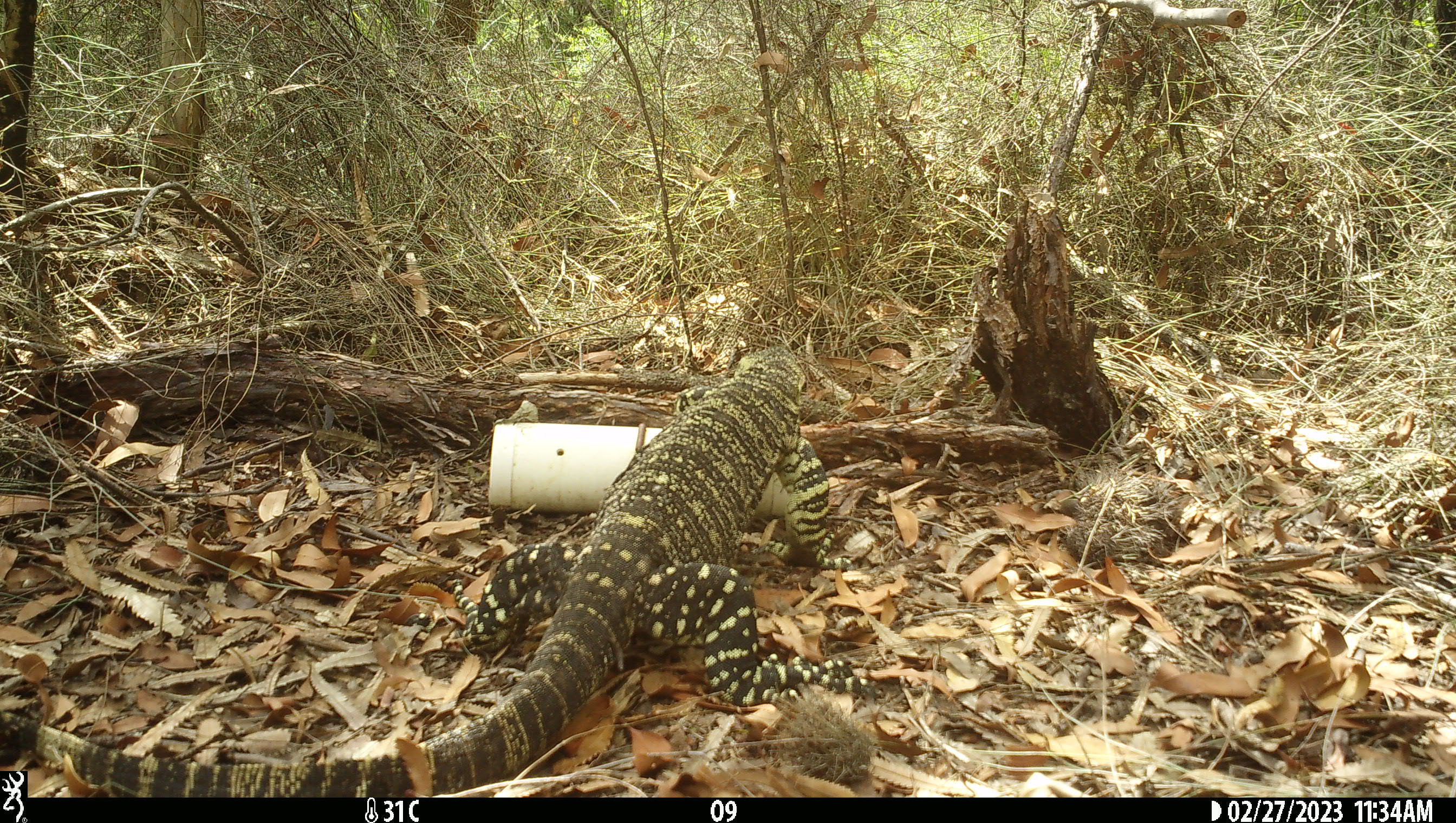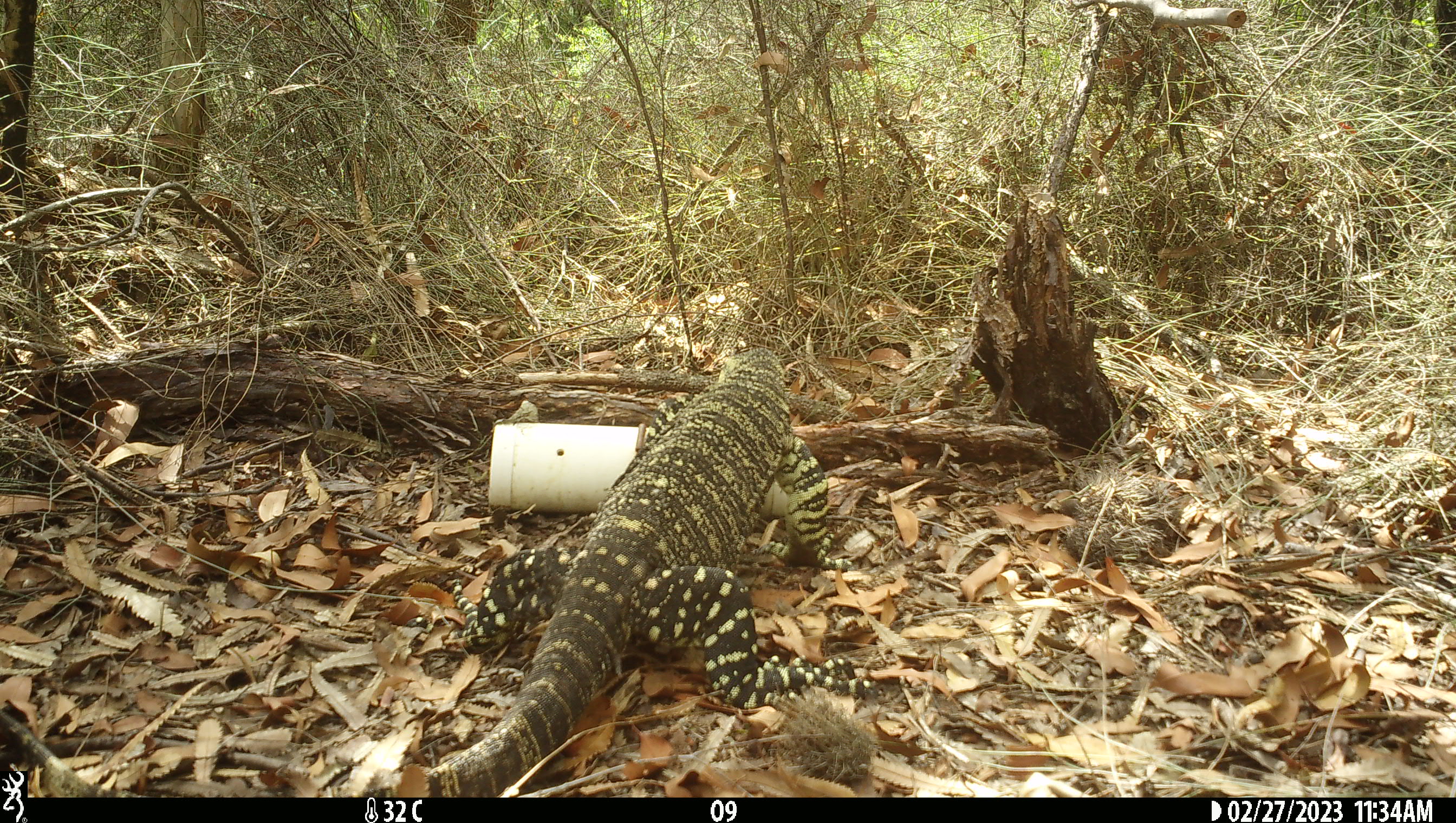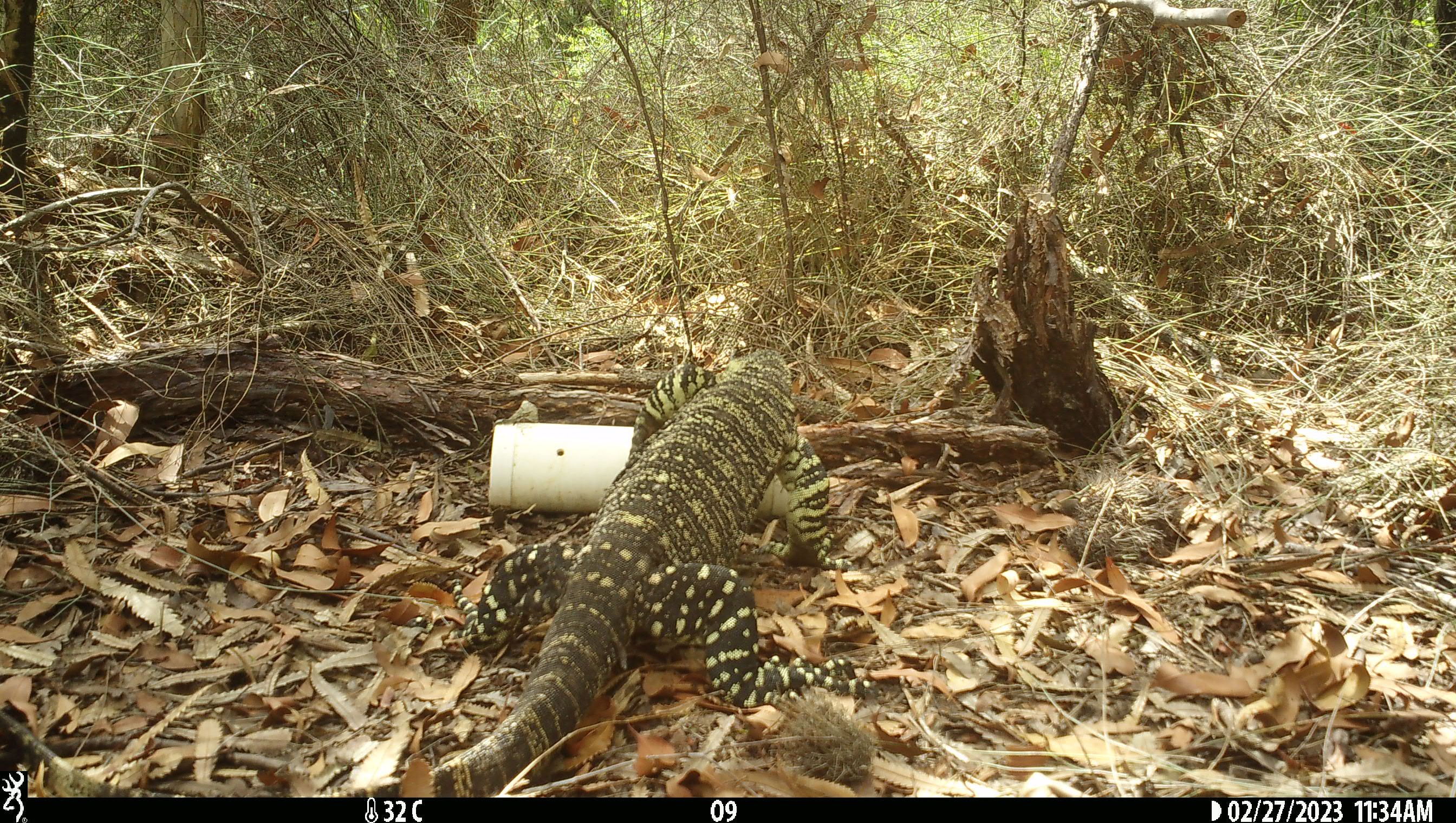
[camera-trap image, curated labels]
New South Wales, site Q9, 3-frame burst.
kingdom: Animalia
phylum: Chordata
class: Reptilia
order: Squamata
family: Varanidae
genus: Varanus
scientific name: Varanus varius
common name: lace monitor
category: goanna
Goanna (lace monitor) (Varanus varius).